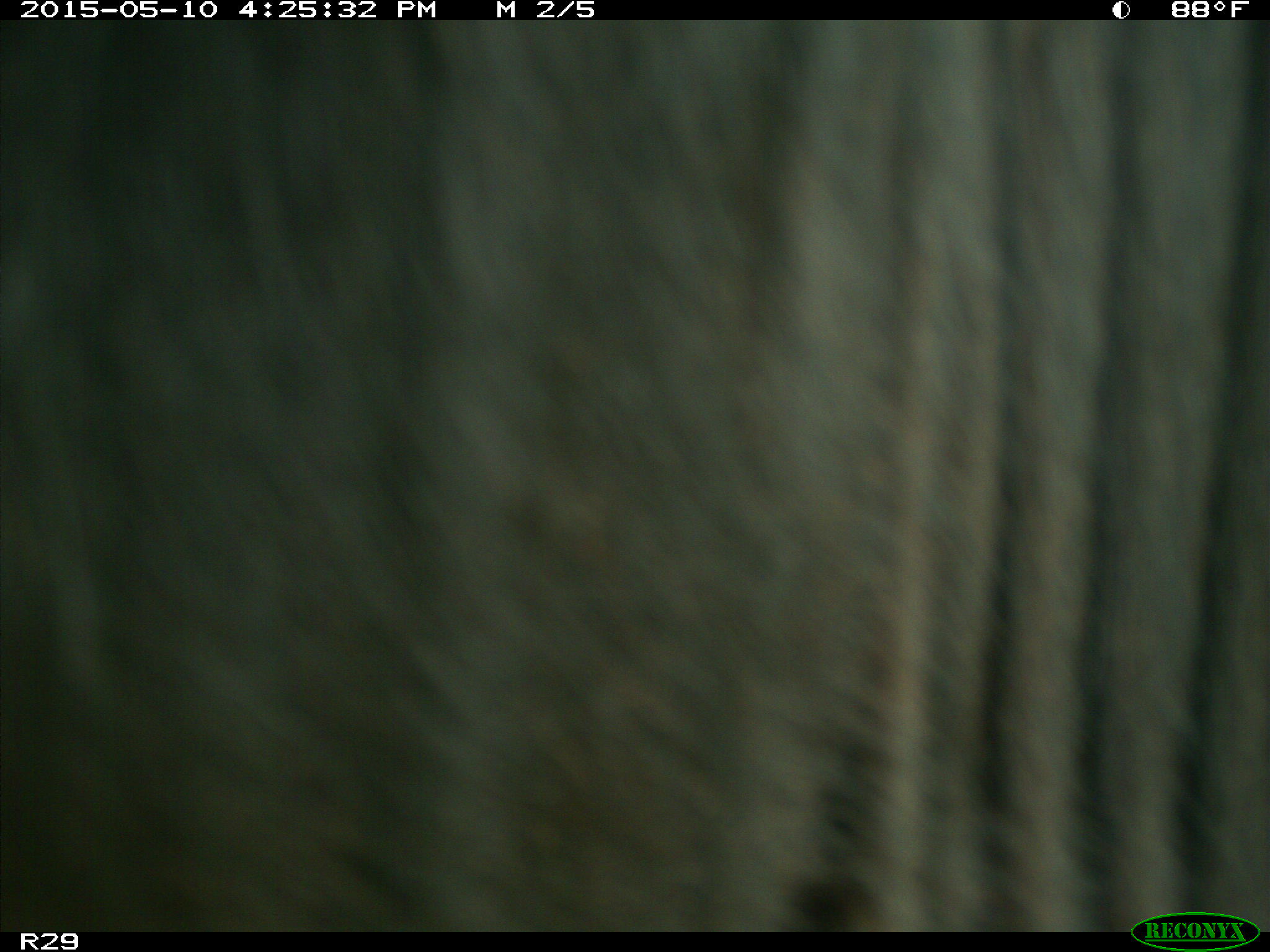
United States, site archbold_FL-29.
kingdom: Animalia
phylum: Chordata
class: Mammalia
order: Artiodactyla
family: Bovidae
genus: Bos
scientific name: Bos taurus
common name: domestic cow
Bos taurus (domestic cow).